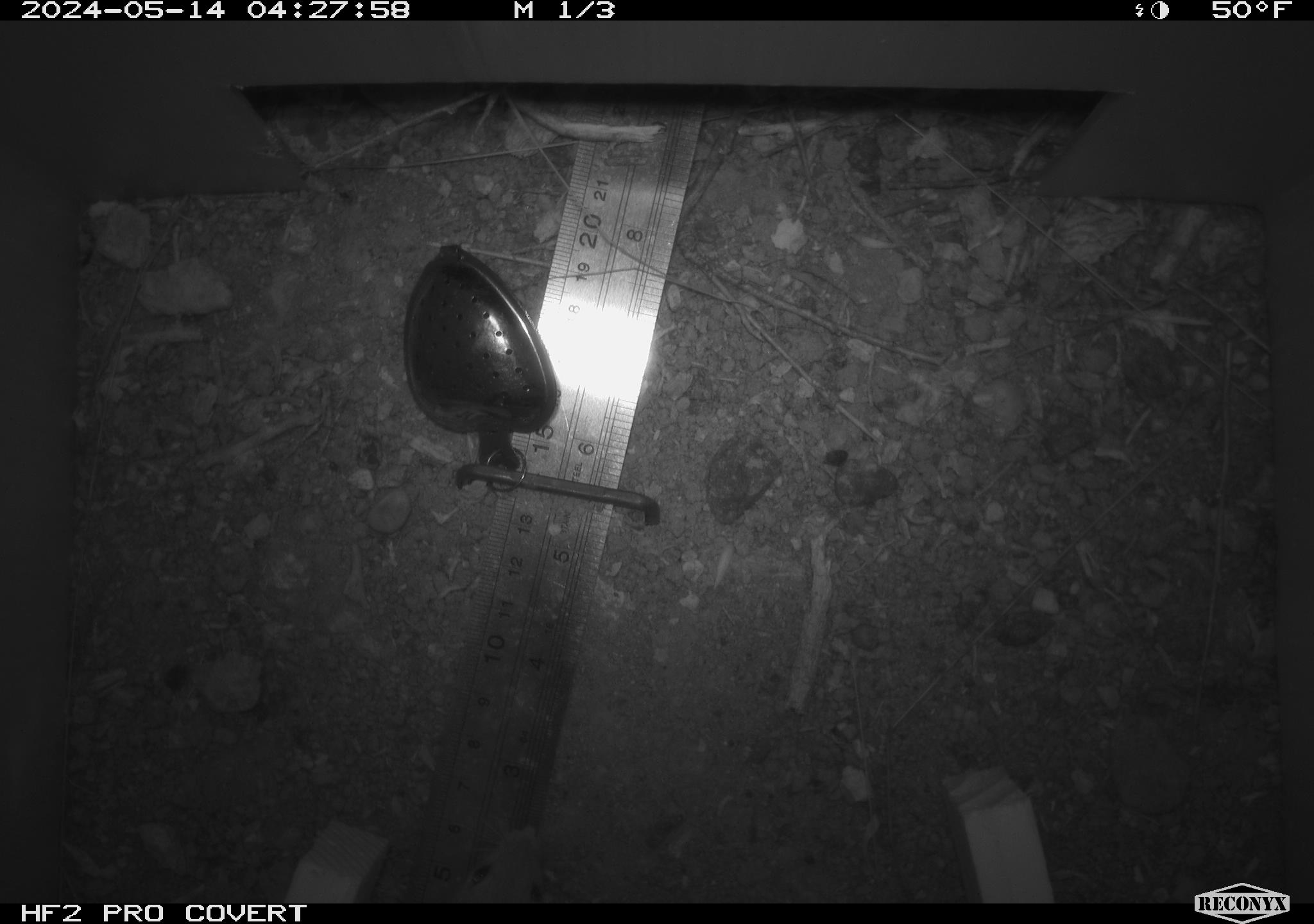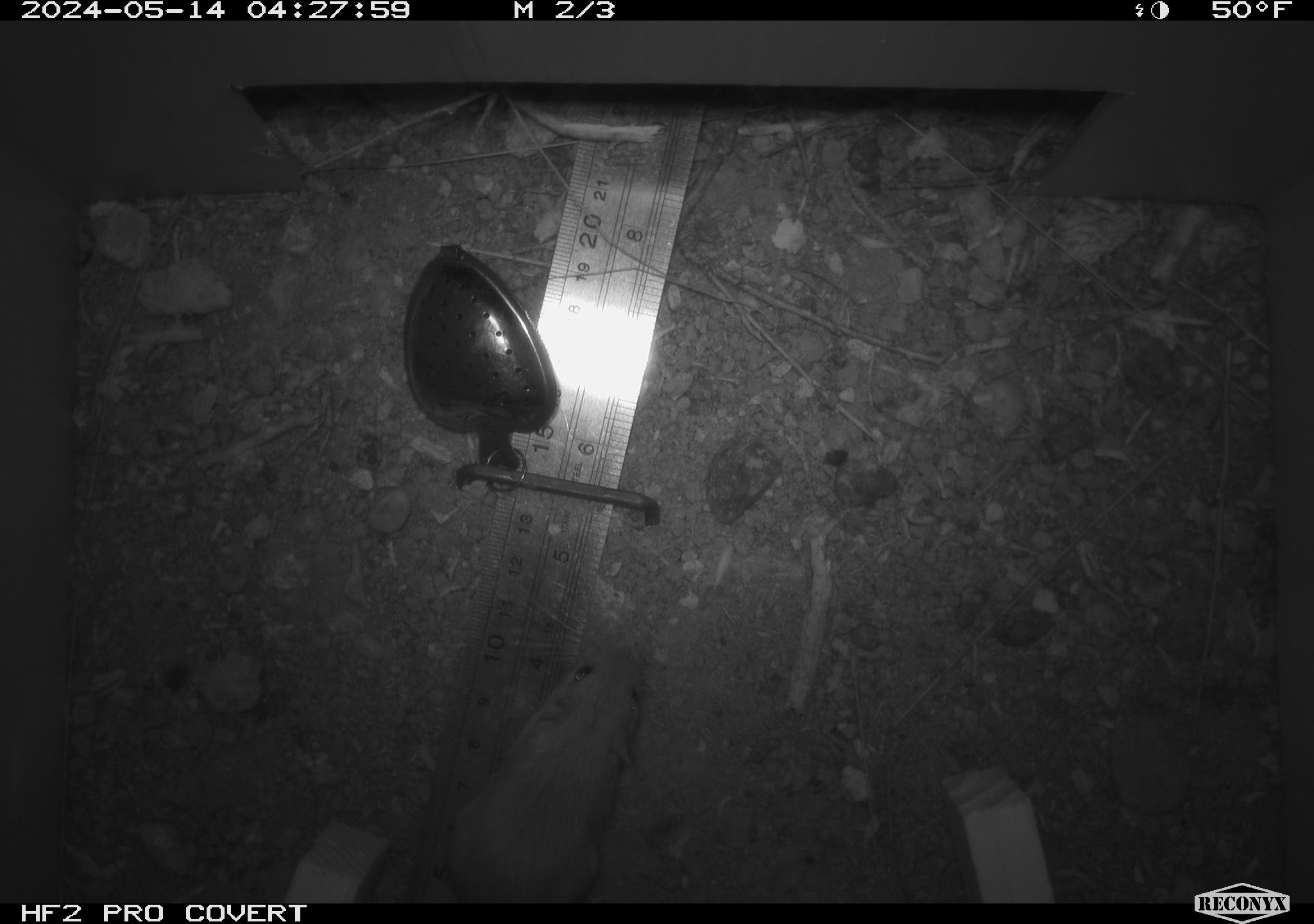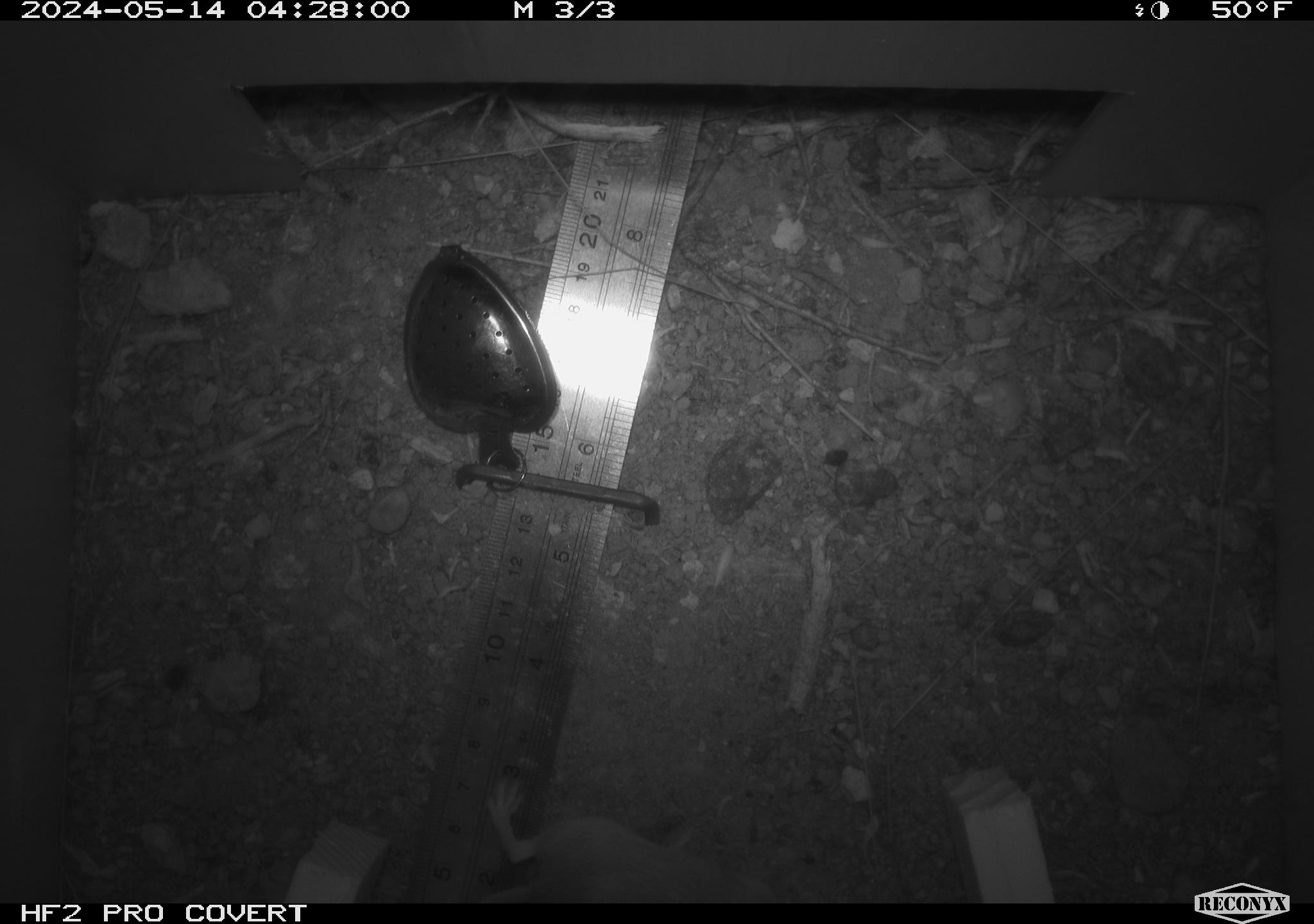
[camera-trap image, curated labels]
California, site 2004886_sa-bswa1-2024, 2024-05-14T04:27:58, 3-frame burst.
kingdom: Animalia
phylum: Chordata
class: Mammalia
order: Rodentia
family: Heteromyidae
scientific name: Heteromyidae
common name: kangaroo rats and pocket mice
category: heteromyidae family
Heteromyidae family (kangaroo rats and pocket mice) (Heteromyidae).